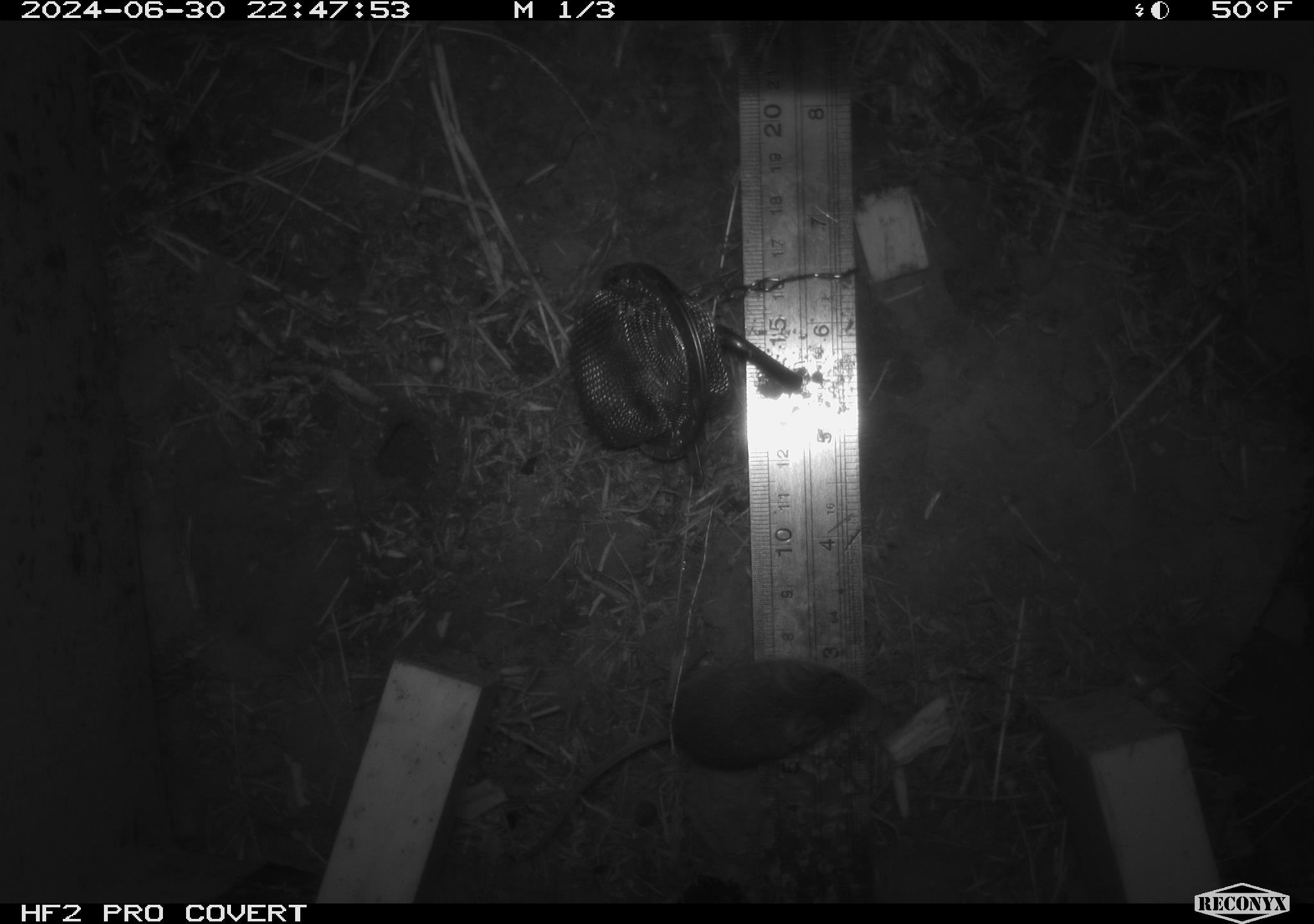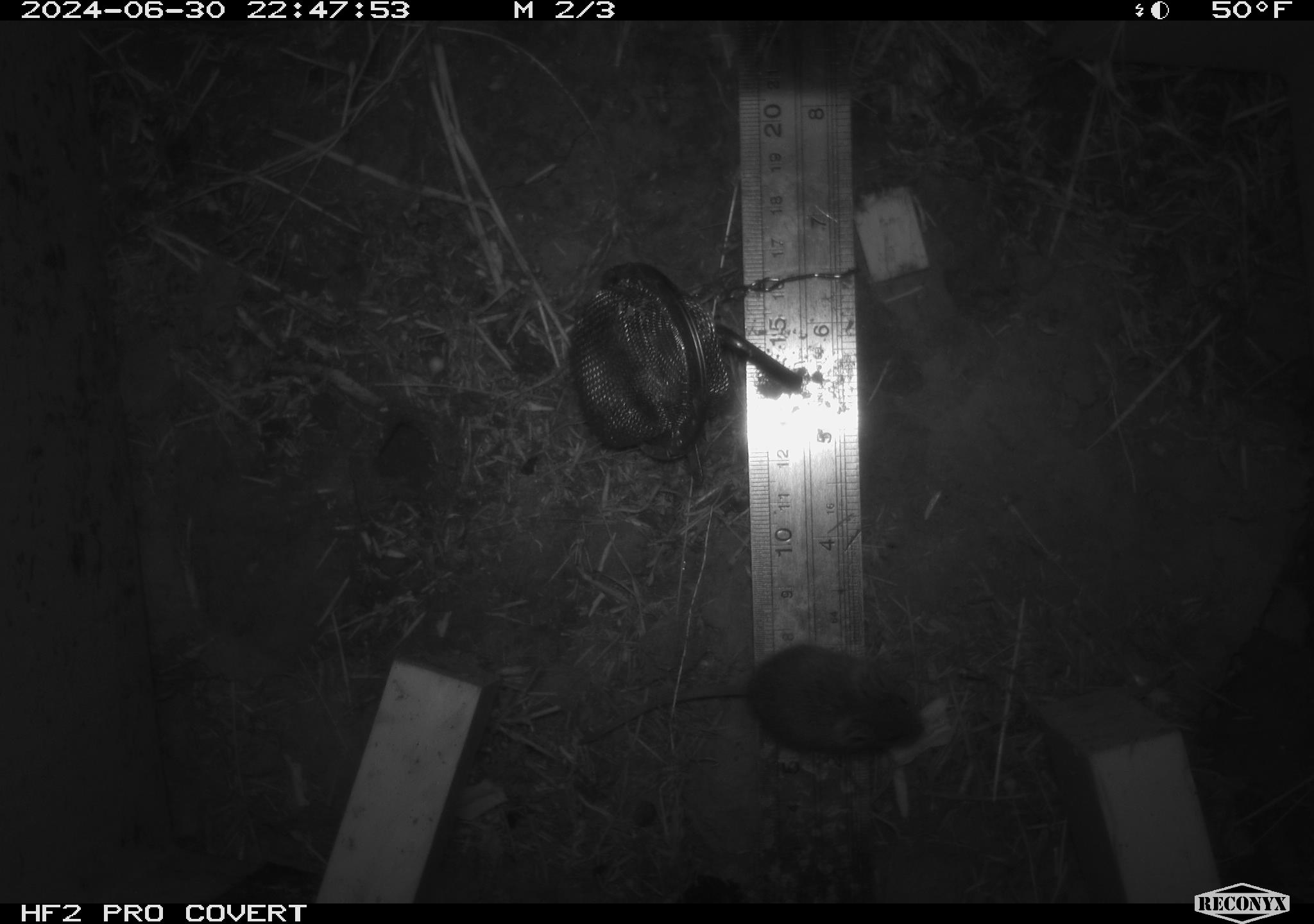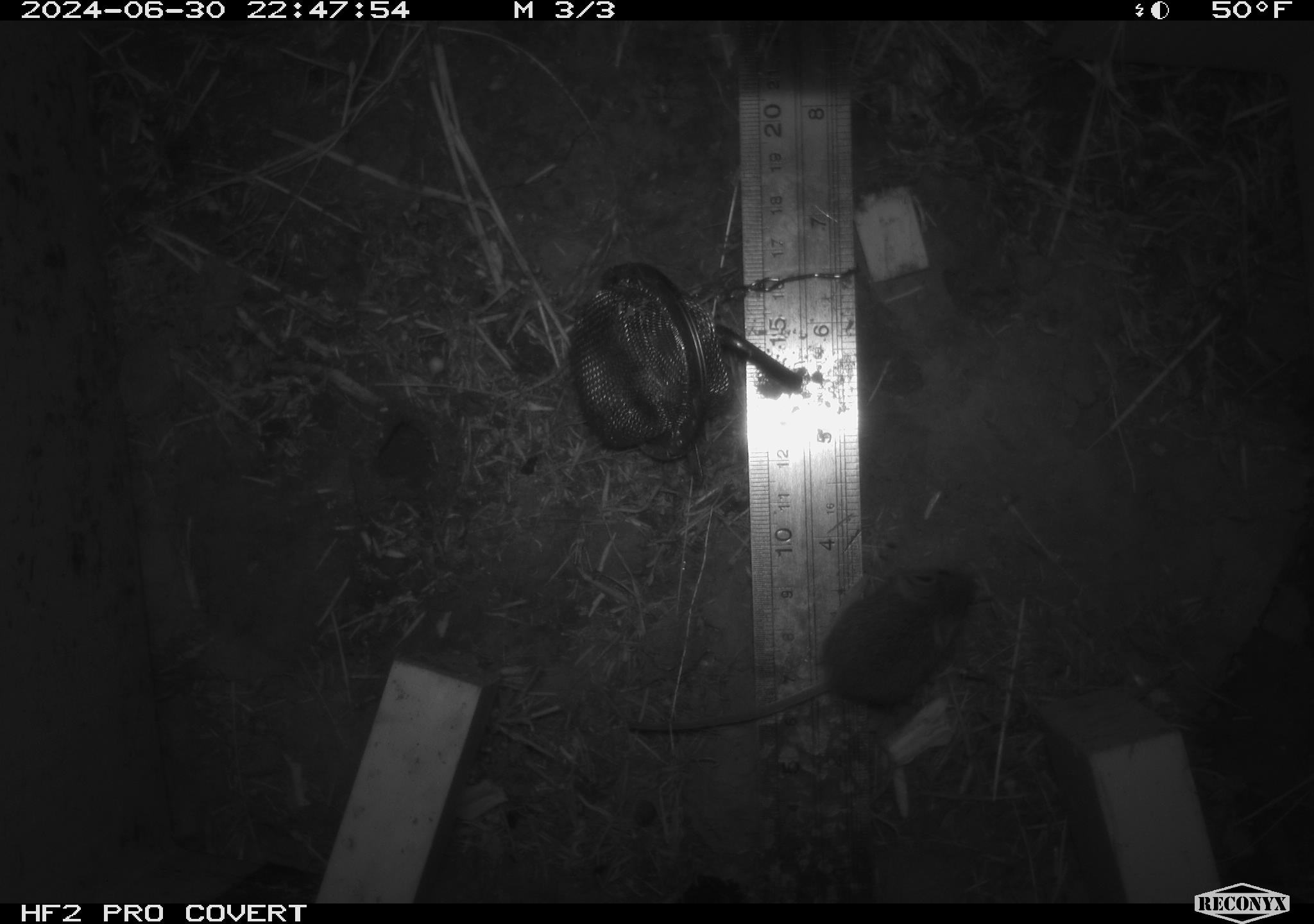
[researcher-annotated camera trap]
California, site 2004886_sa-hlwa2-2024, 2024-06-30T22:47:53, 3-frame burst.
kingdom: Animalia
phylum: Chordata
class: Mammalia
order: Rodentia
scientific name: Rodentia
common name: mouse species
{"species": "mouse species (Rodentia)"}